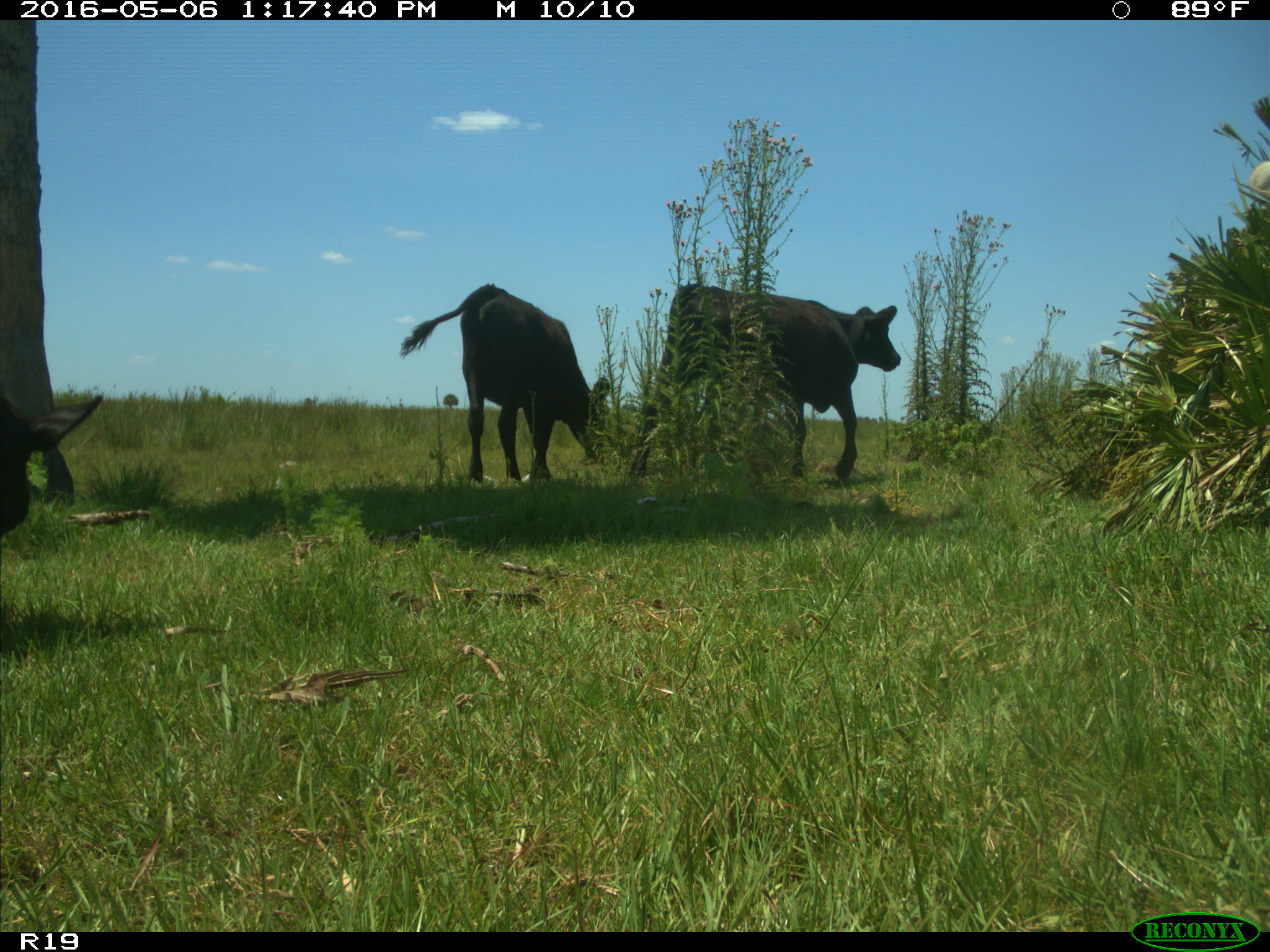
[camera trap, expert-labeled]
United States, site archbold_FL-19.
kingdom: Animalia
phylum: Chordata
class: Mammalia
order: Artiodactyla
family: Bovidae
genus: Bos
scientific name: Bos taurus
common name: domestic cow